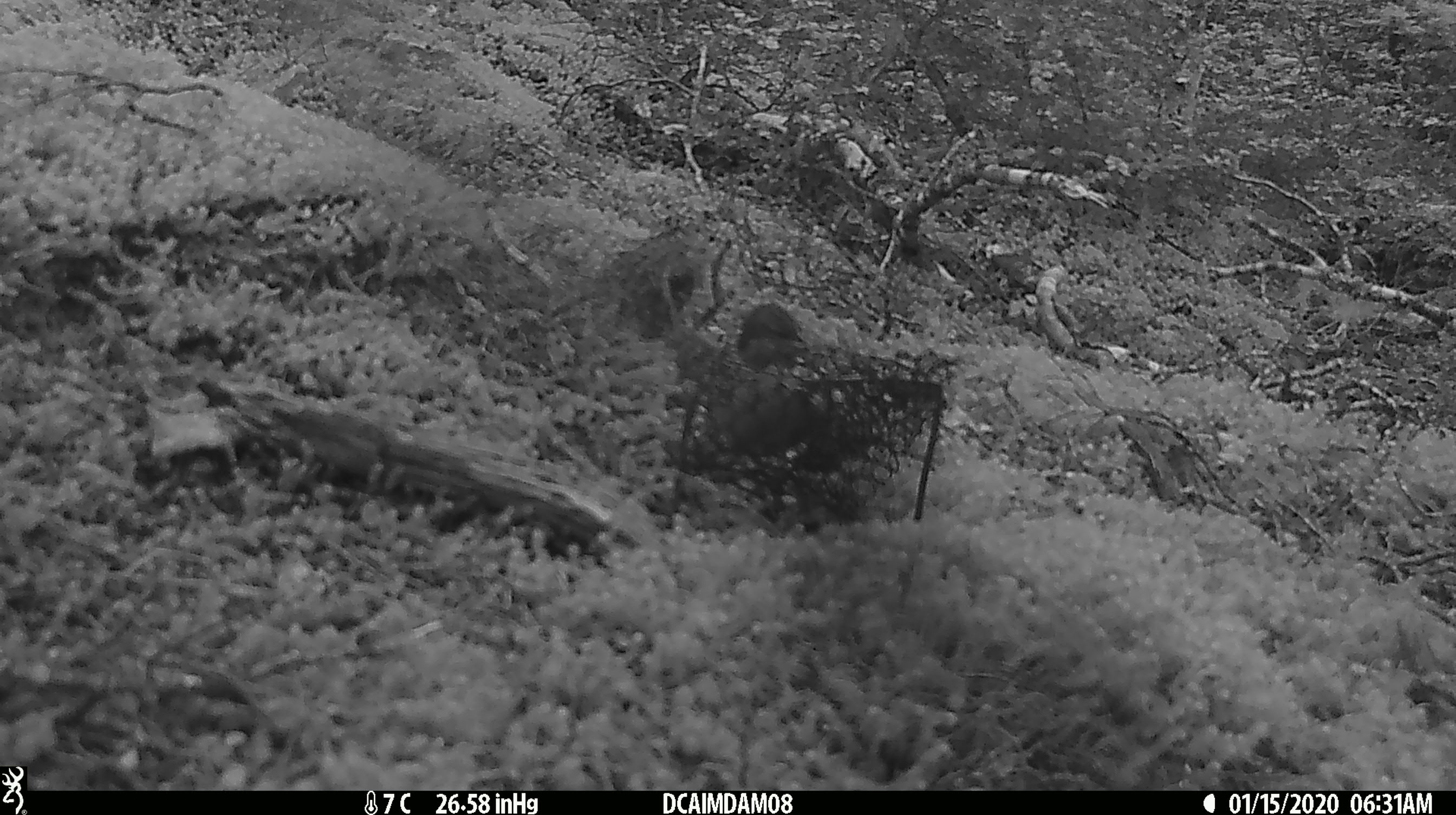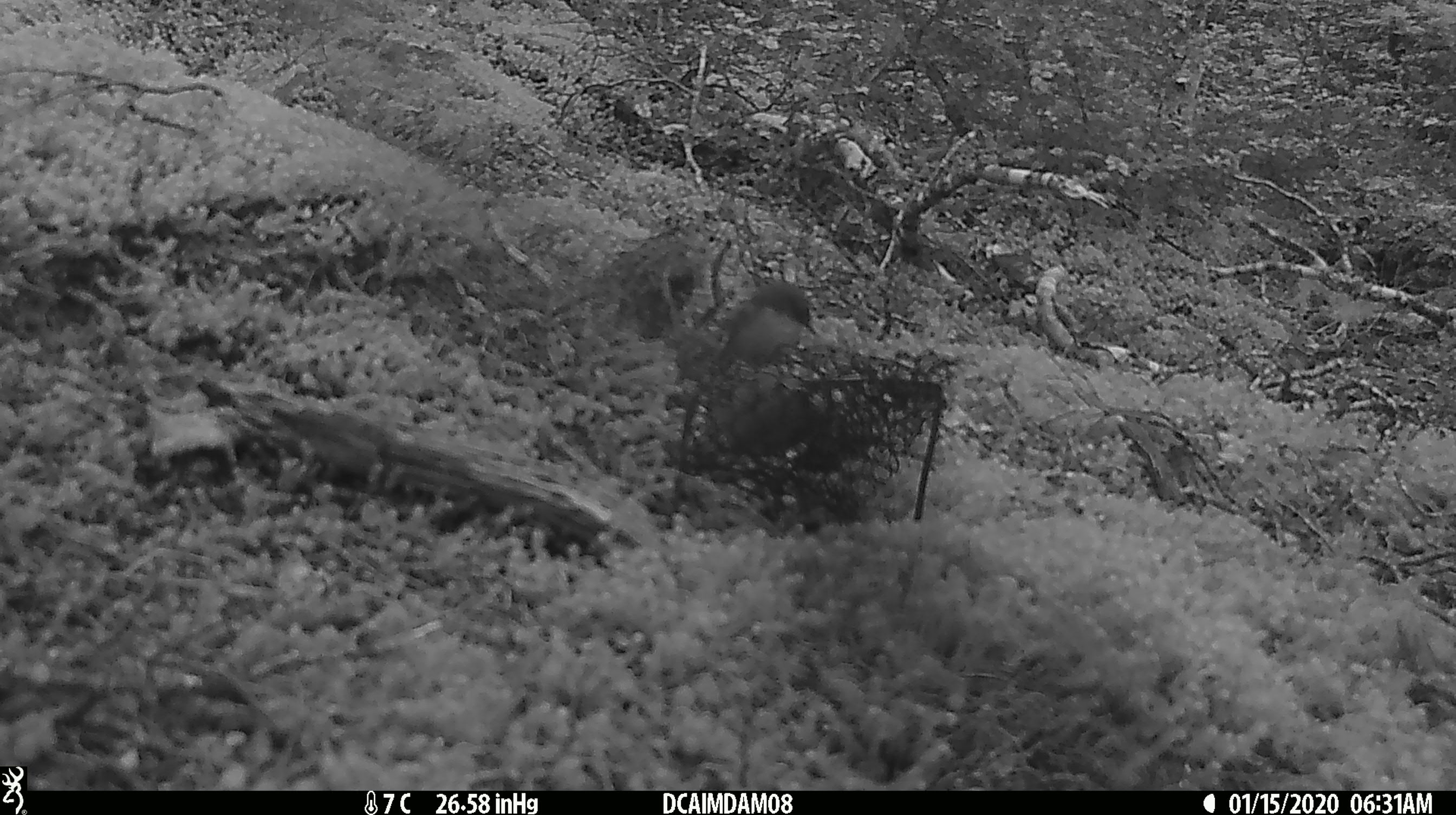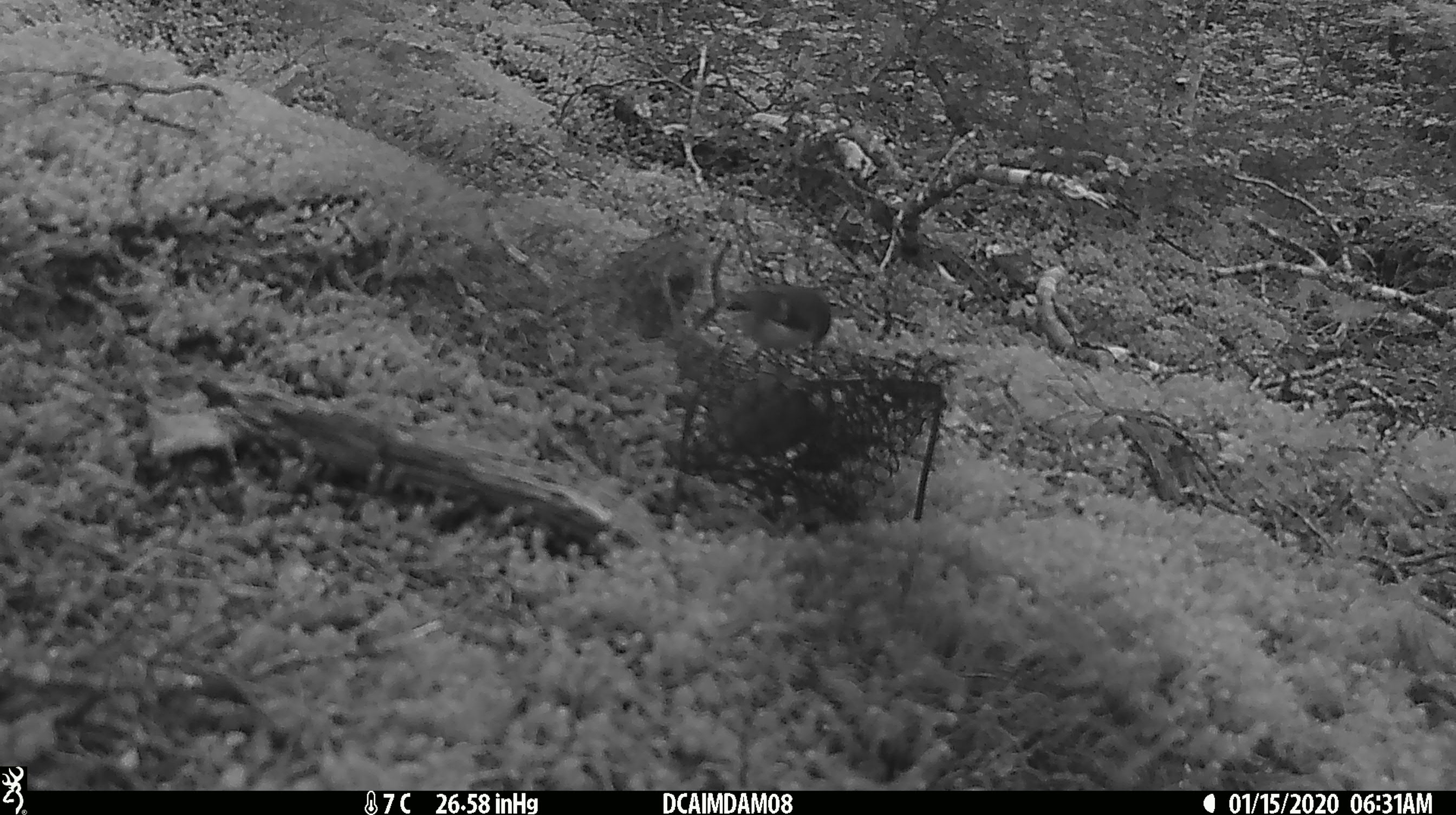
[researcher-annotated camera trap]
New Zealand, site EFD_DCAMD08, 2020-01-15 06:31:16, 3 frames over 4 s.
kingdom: Animalia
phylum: Chordata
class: Aves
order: Passeriformes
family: Acanthisittidae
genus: Acanthisitta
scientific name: Acanthisitta chloris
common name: rifleman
Rifleman (Acanthisitta chloris).